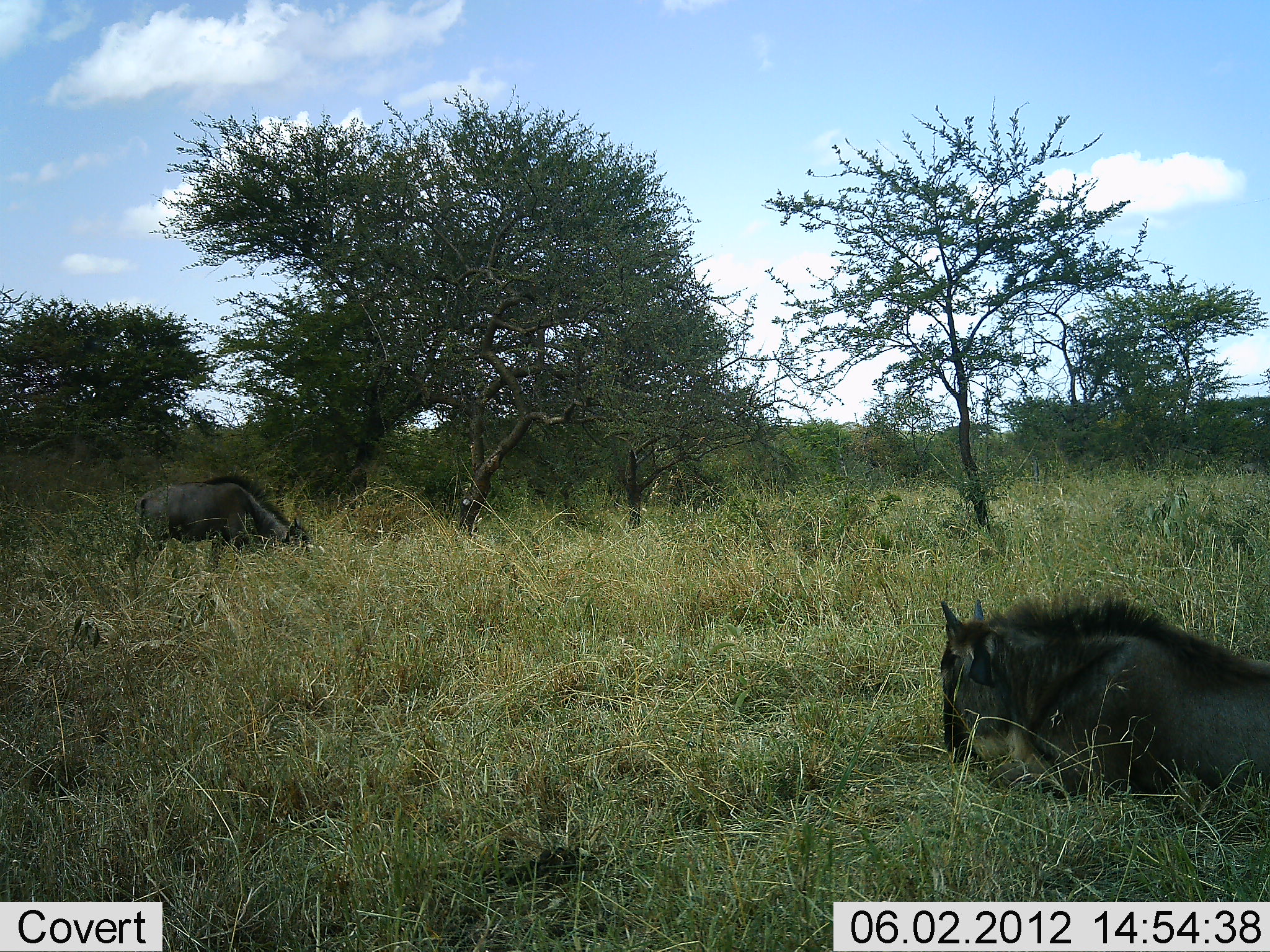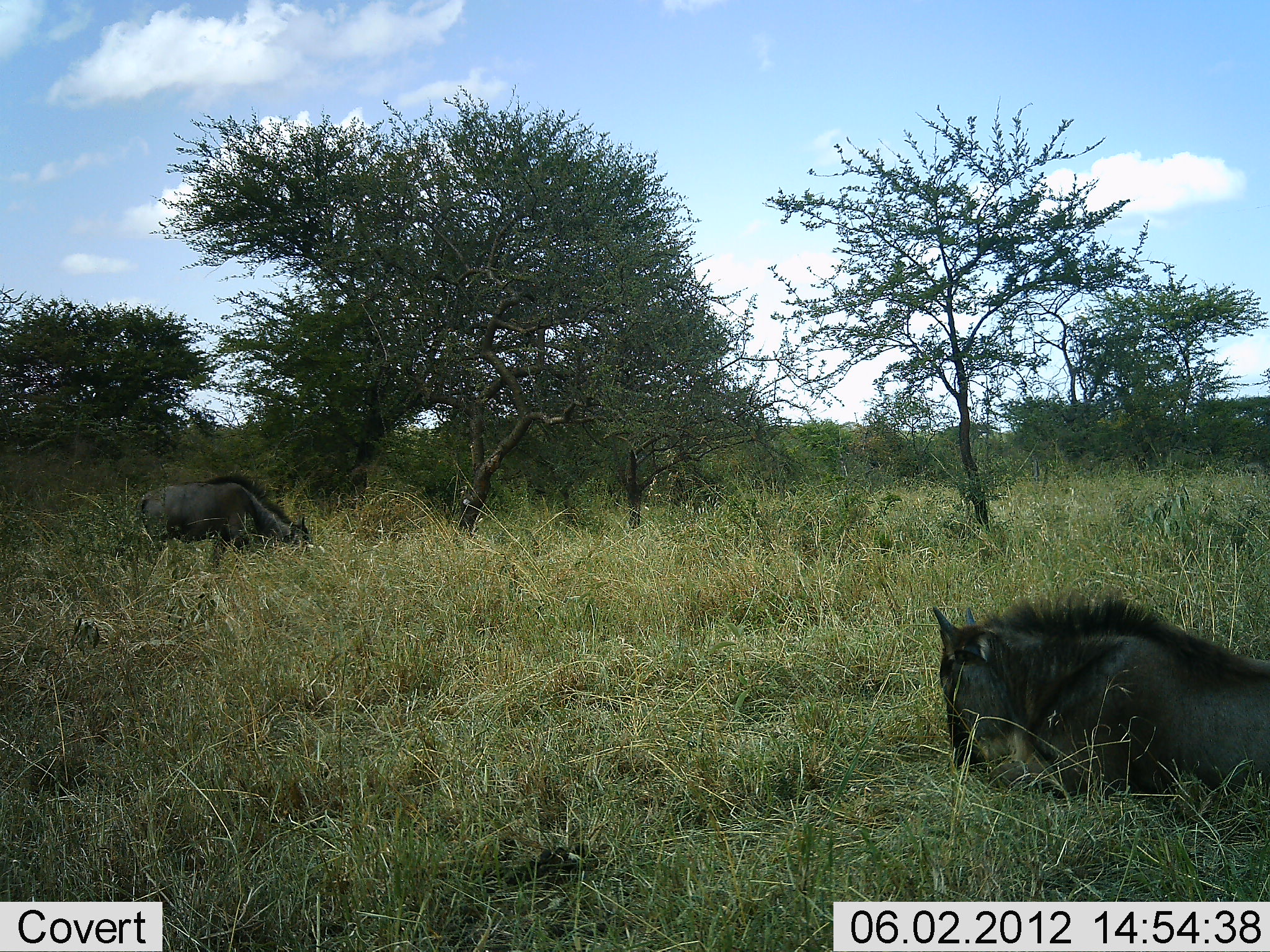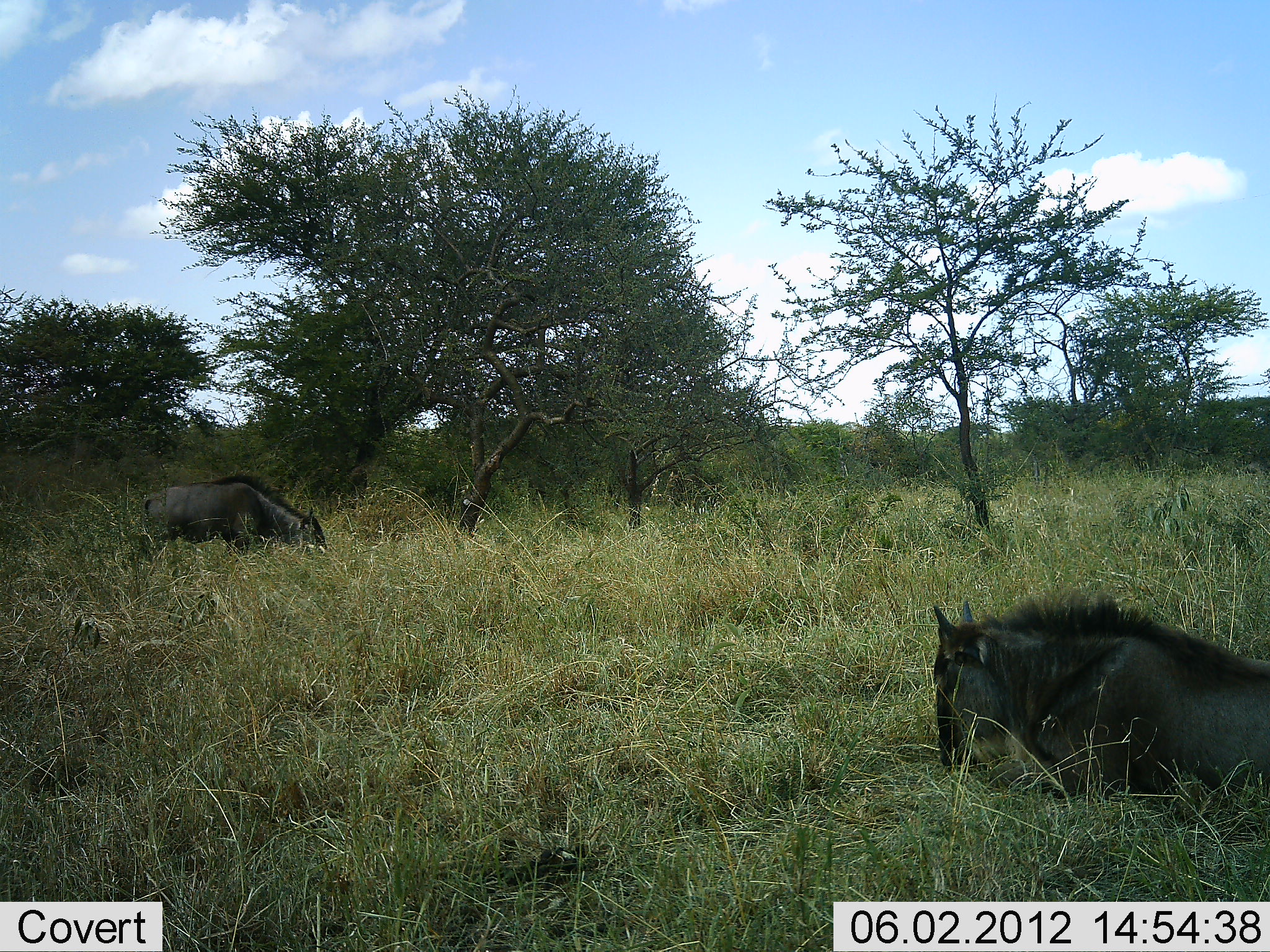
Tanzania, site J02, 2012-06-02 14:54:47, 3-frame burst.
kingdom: Animalia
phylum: Chordata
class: Mammalia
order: Artiodactyla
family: Bovidae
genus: Connochaetes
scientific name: Connochaetes taurinus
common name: blue wildebeest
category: wildebeest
Wildebeest (blue wildebeest) (Connochaetes taurinus), count 2. Behavior (volunteer vote fractions): standing 20%, resting 90%, moving 0%, interacting 0%. Young present (vote fraction): 20%. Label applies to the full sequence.